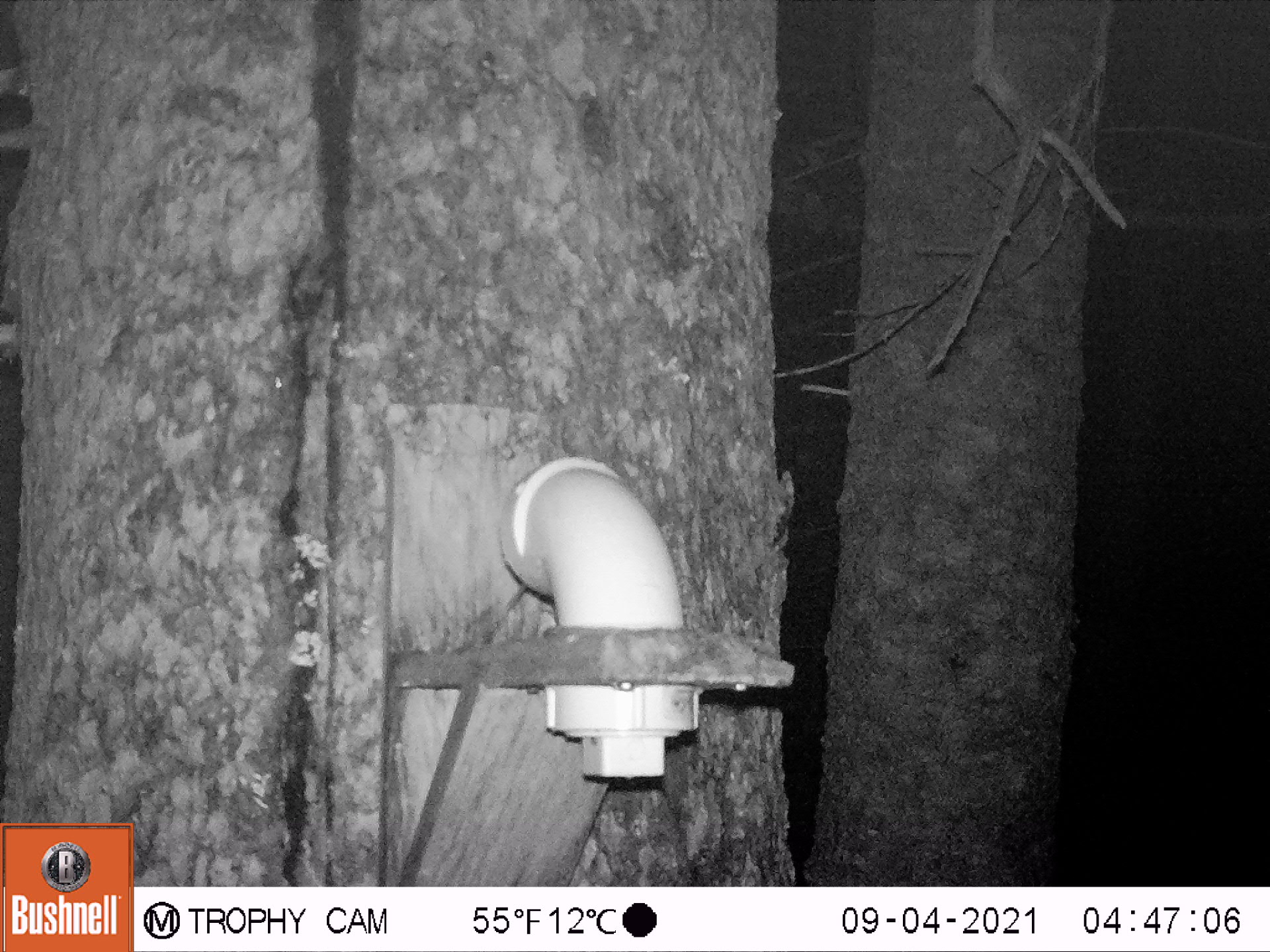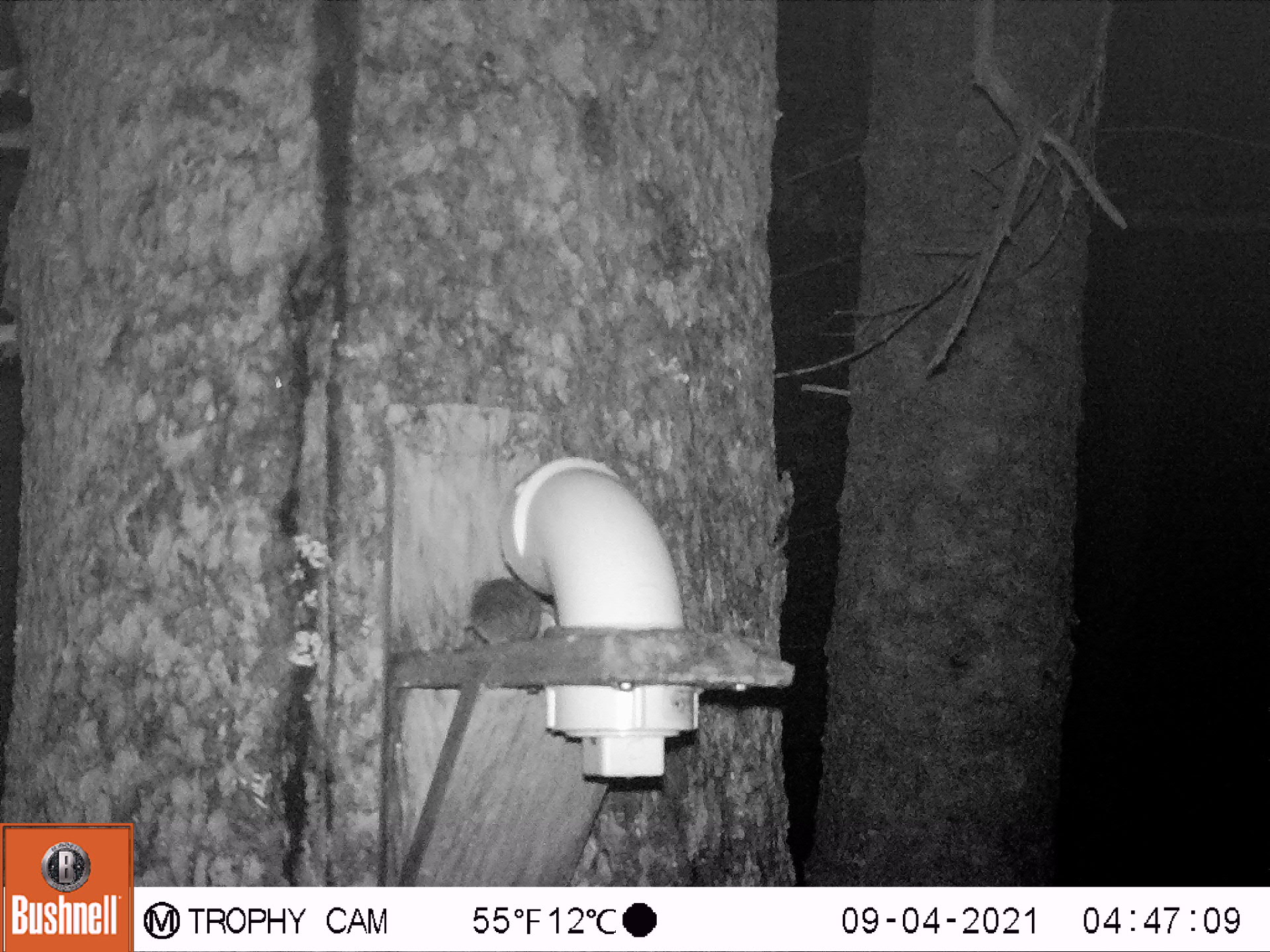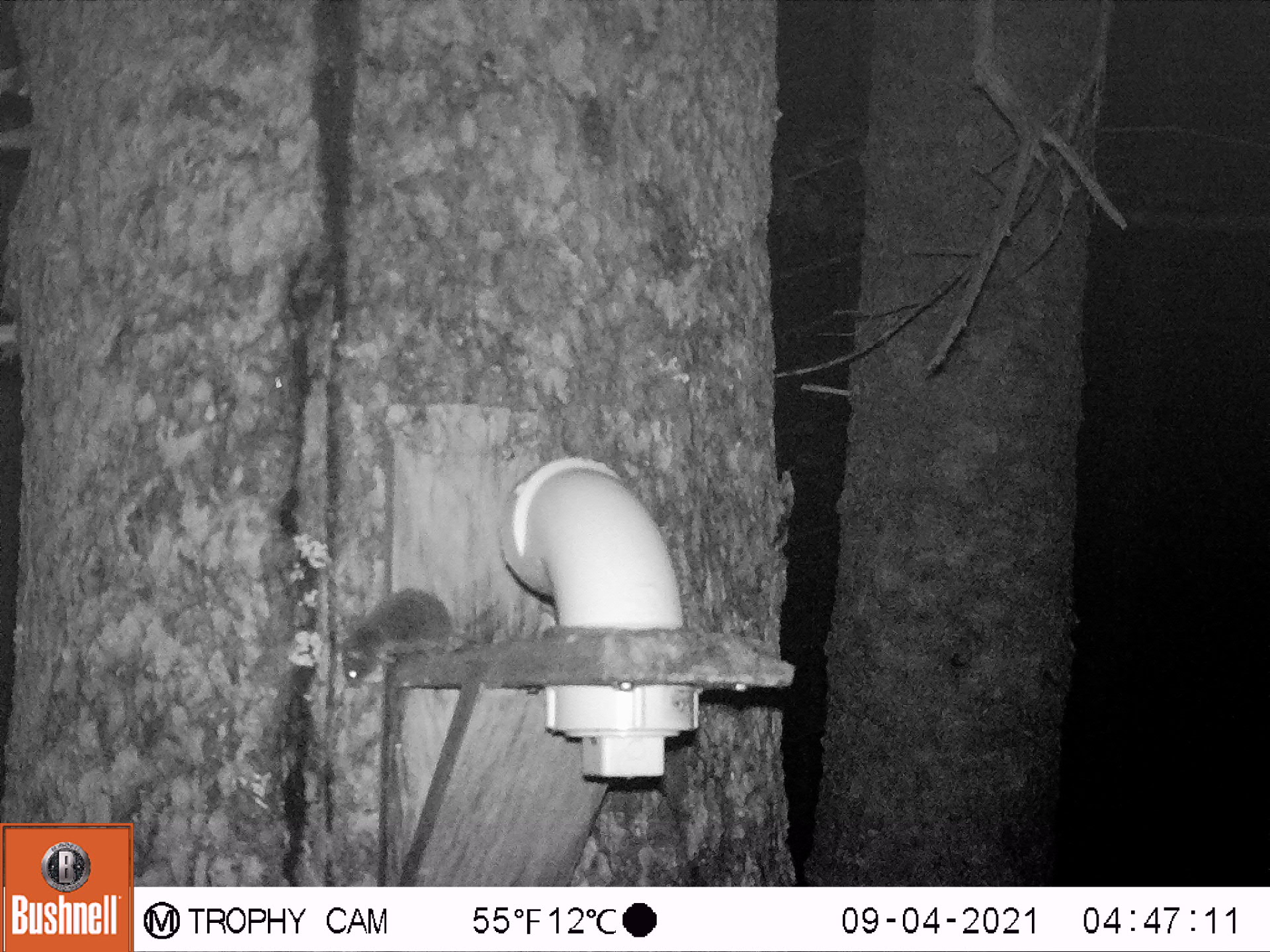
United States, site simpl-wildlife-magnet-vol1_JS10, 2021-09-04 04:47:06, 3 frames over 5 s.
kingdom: Animalia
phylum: Chordata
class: Mammalia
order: Rodentia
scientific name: Rodentia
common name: mouse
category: mouse sp.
Mouse sp. (mouse) (Rodentia).